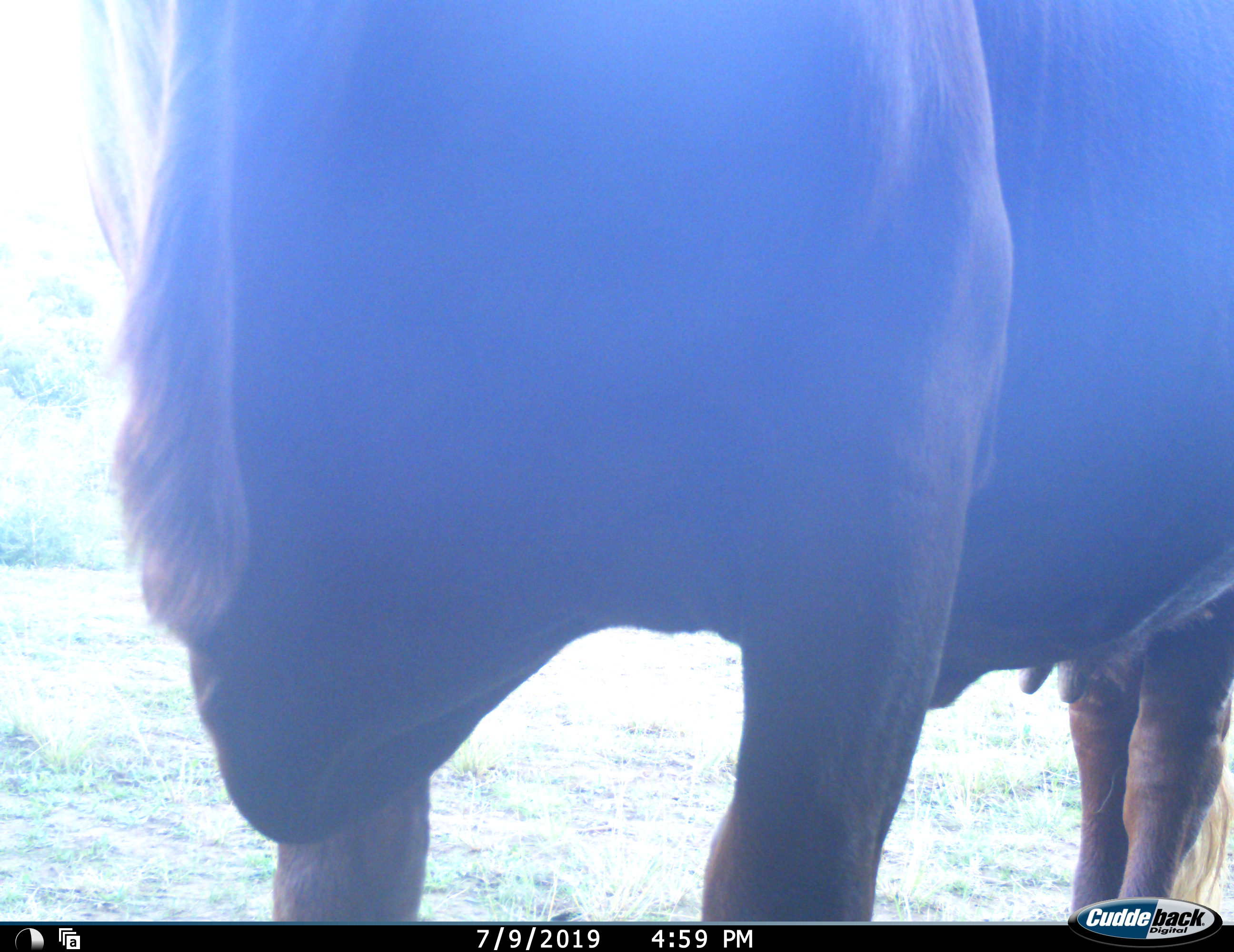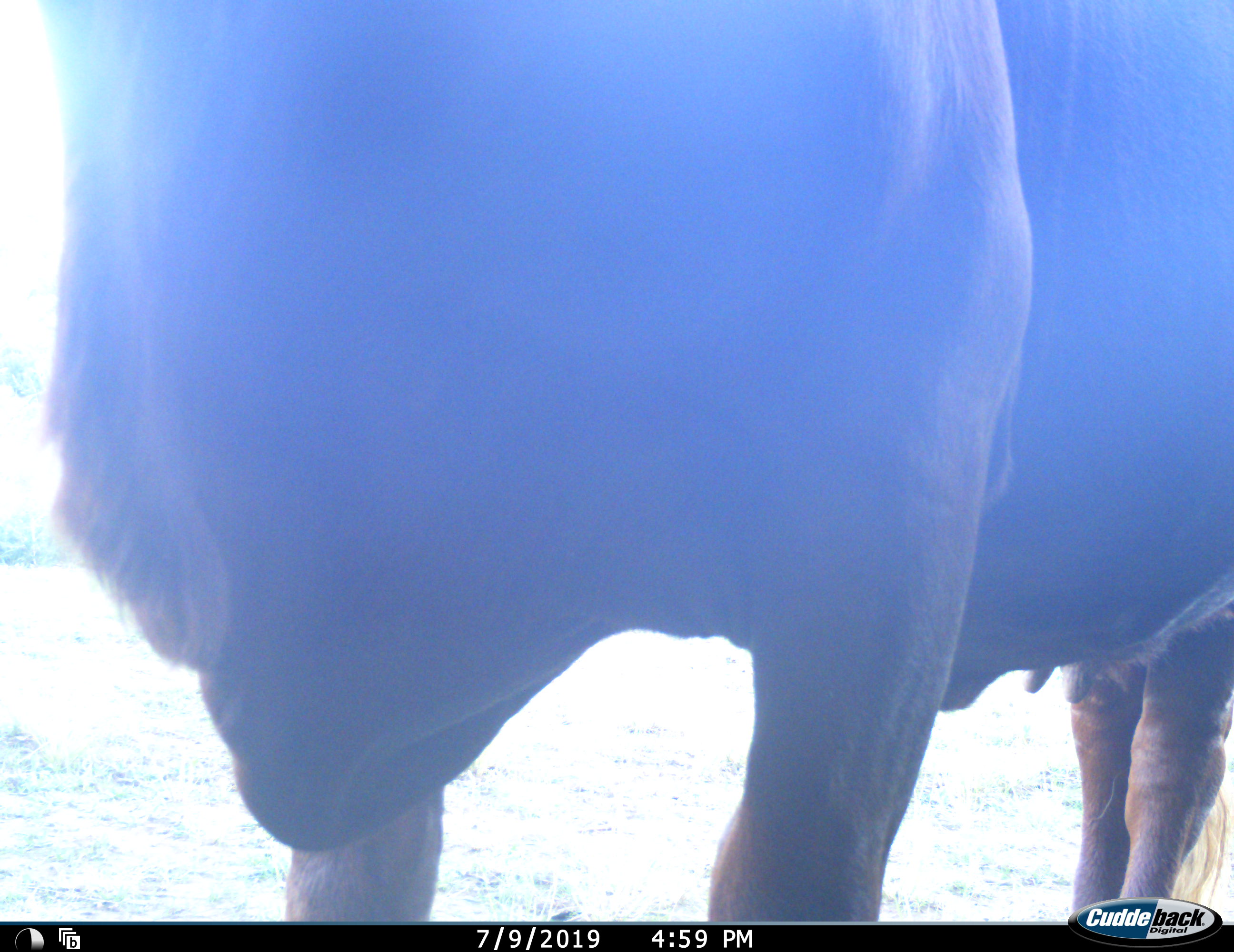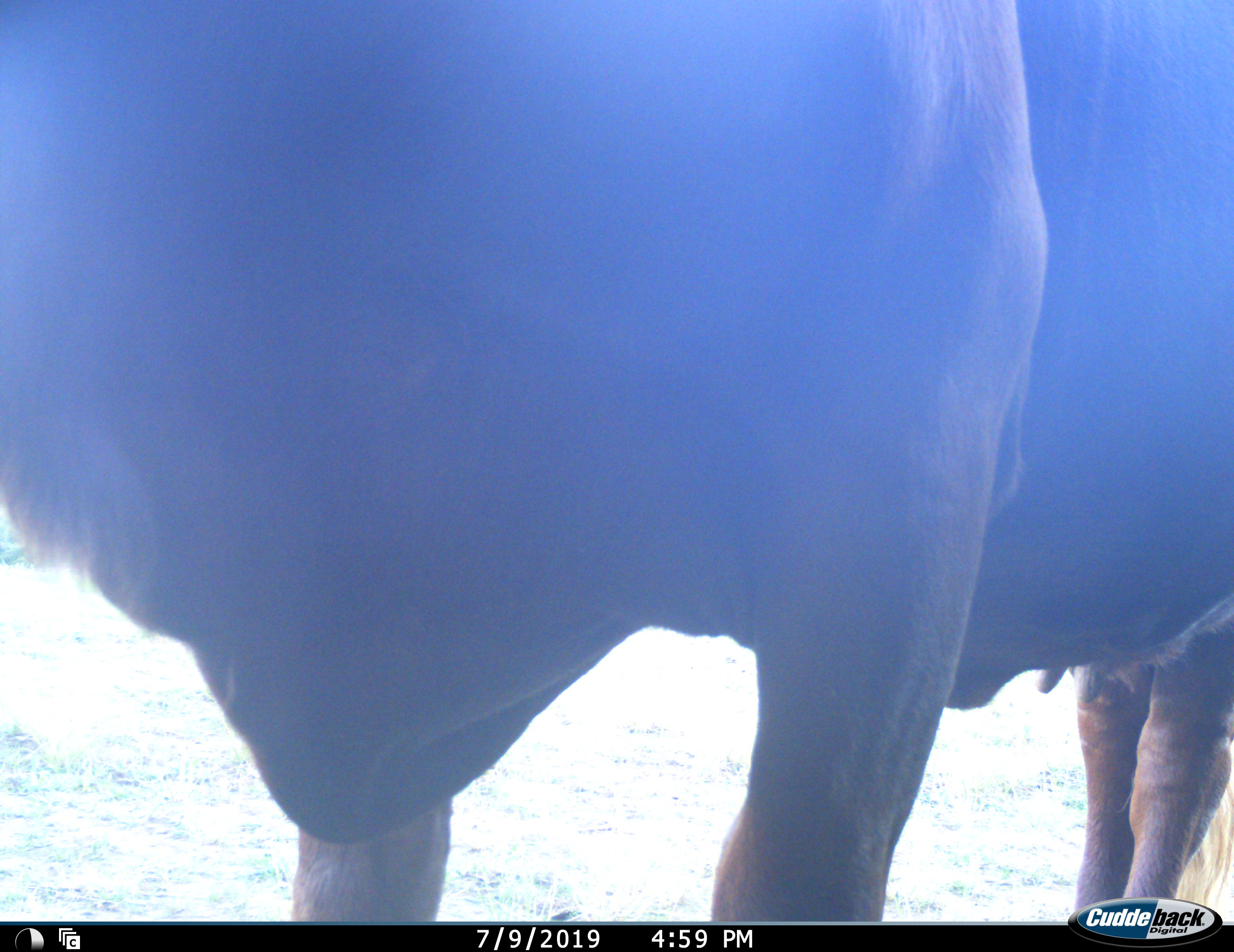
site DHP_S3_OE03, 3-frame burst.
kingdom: Animalia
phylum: Chordata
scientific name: Vertebrata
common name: domestic animal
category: domesticanimal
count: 1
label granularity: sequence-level